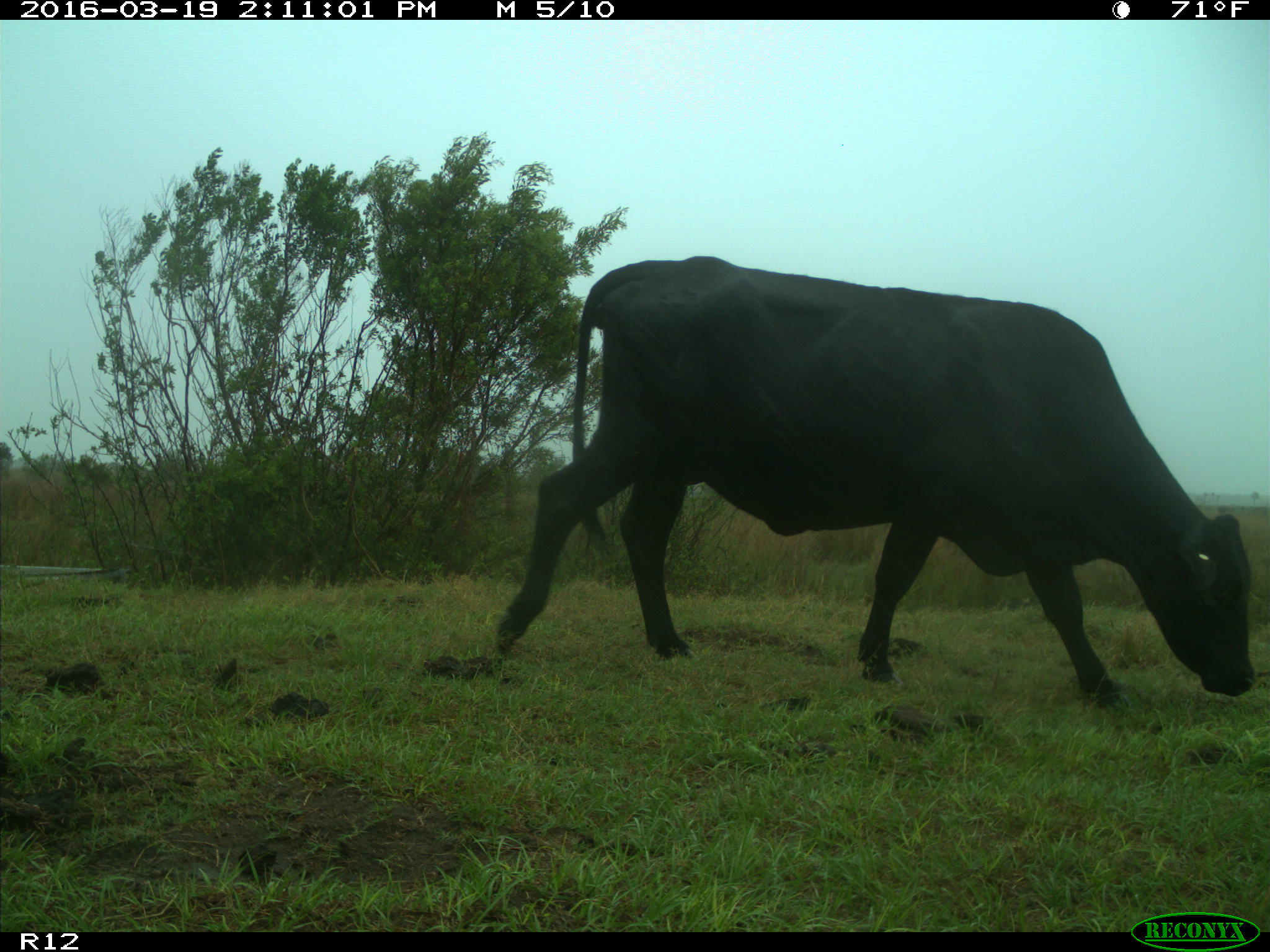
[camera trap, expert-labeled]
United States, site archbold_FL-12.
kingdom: Animalia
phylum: Chordata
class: Mammalia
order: Artiodactyla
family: Bovidae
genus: Bos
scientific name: Bos taurus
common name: domestic cow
Bos taurus (domestic cow).